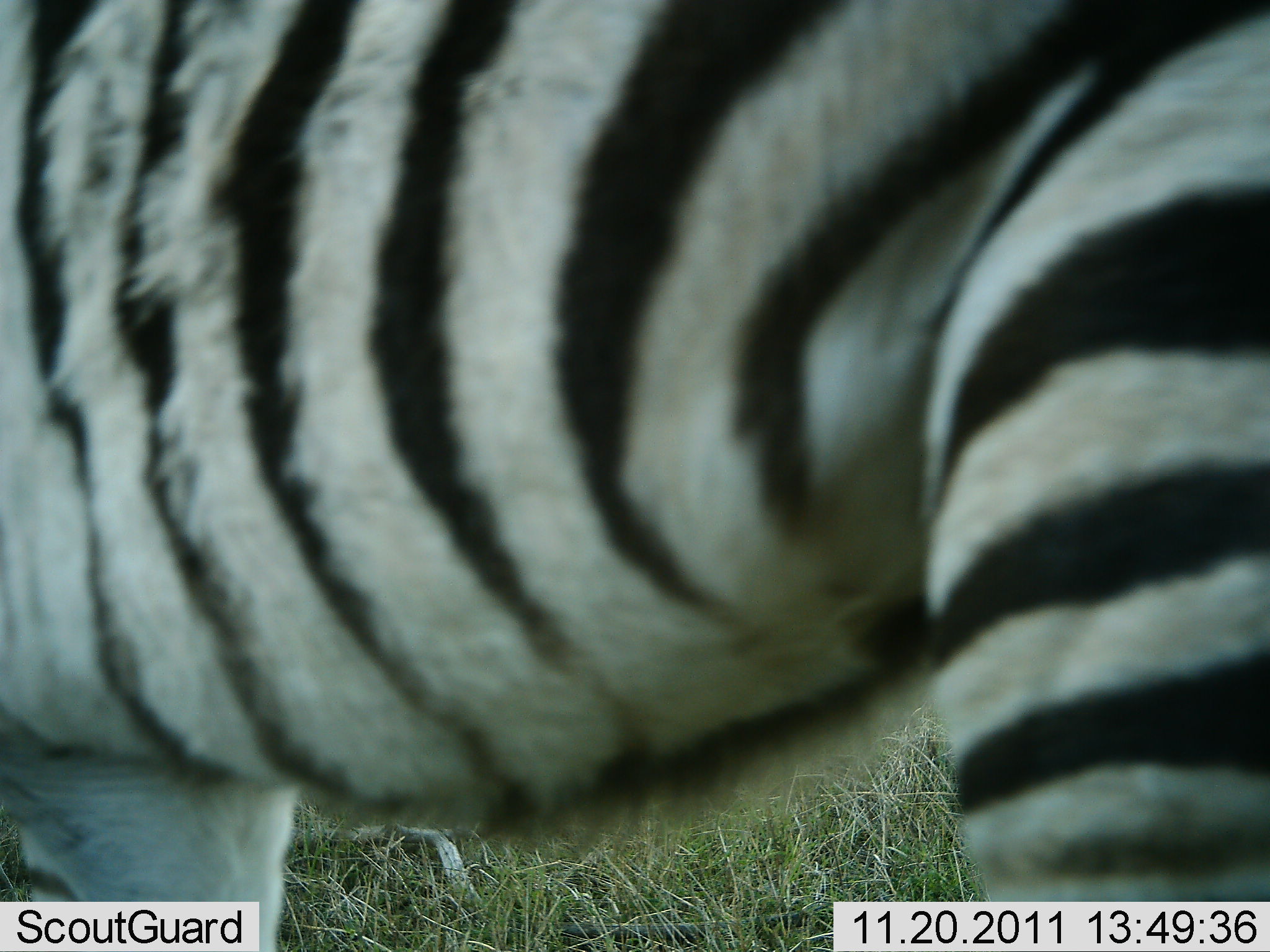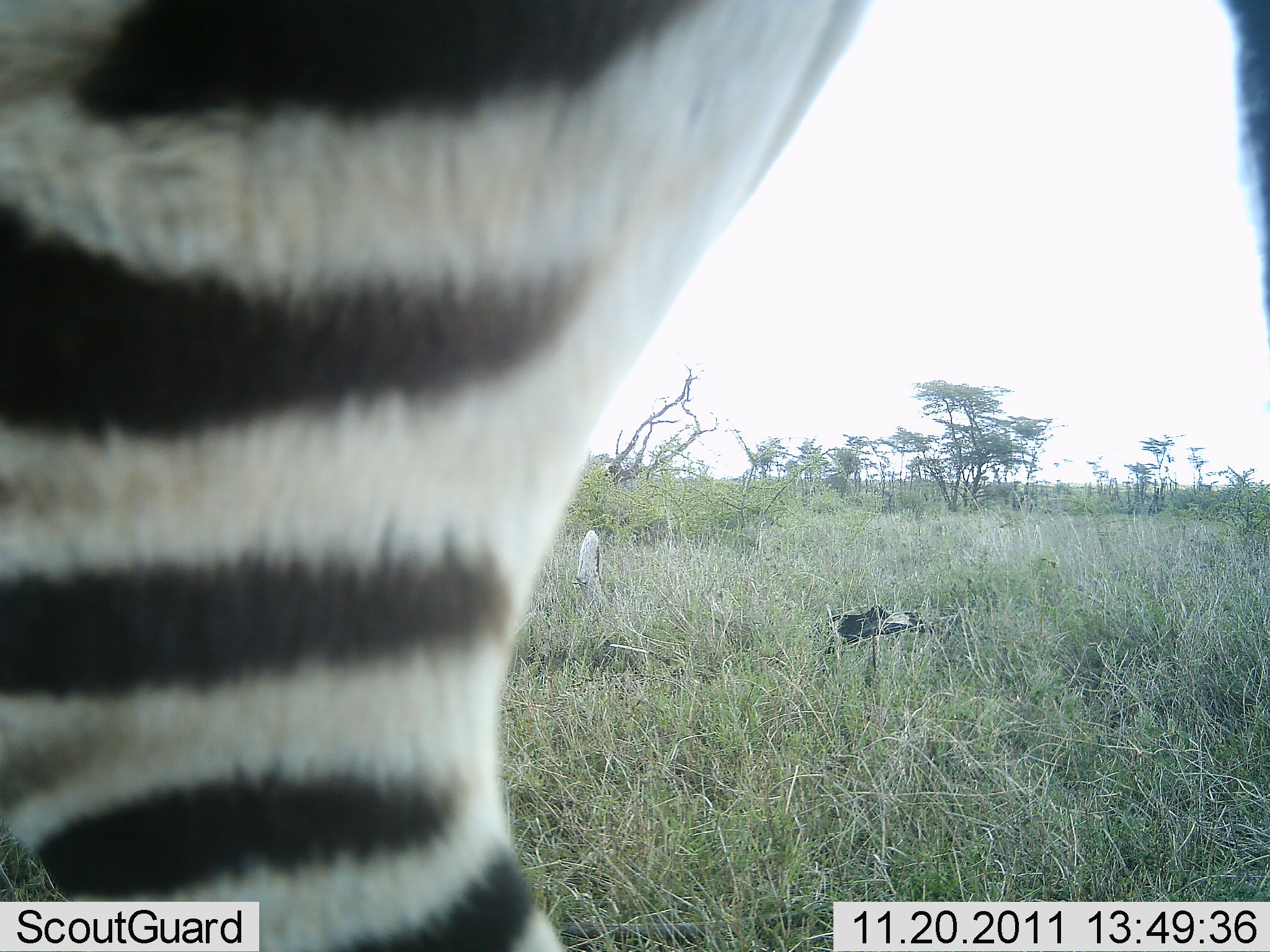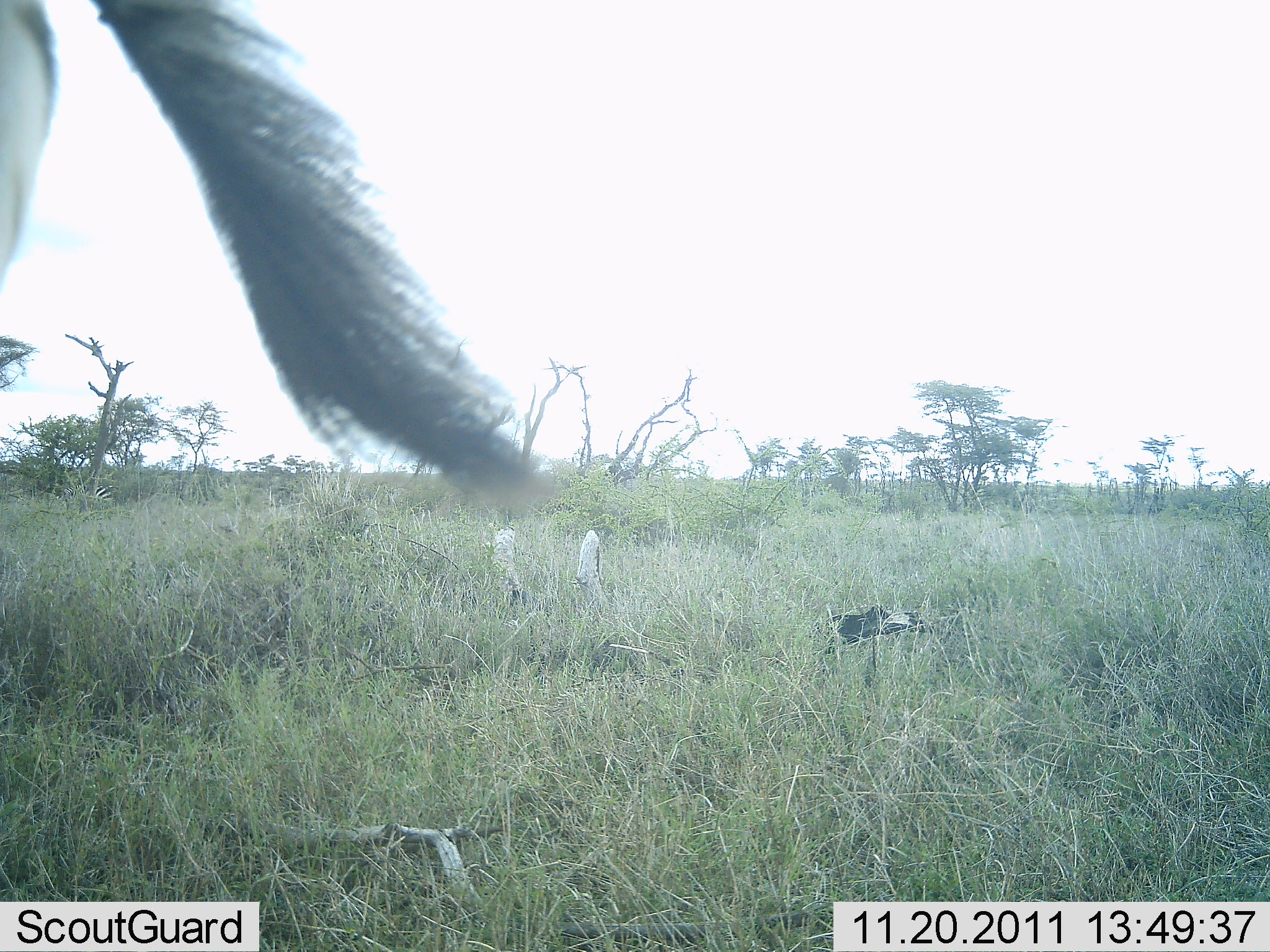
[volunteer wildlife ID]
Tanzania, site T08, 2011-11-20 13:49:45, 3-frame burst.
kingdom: Animalia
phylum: Chordata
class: Mammalia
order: Perissodactyla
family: Equidae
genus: Equus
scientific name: Equus quagga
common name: plains zebra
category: zebra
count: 1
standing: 13%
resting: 0%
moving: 87%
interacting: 0%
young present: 0%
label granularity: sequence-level